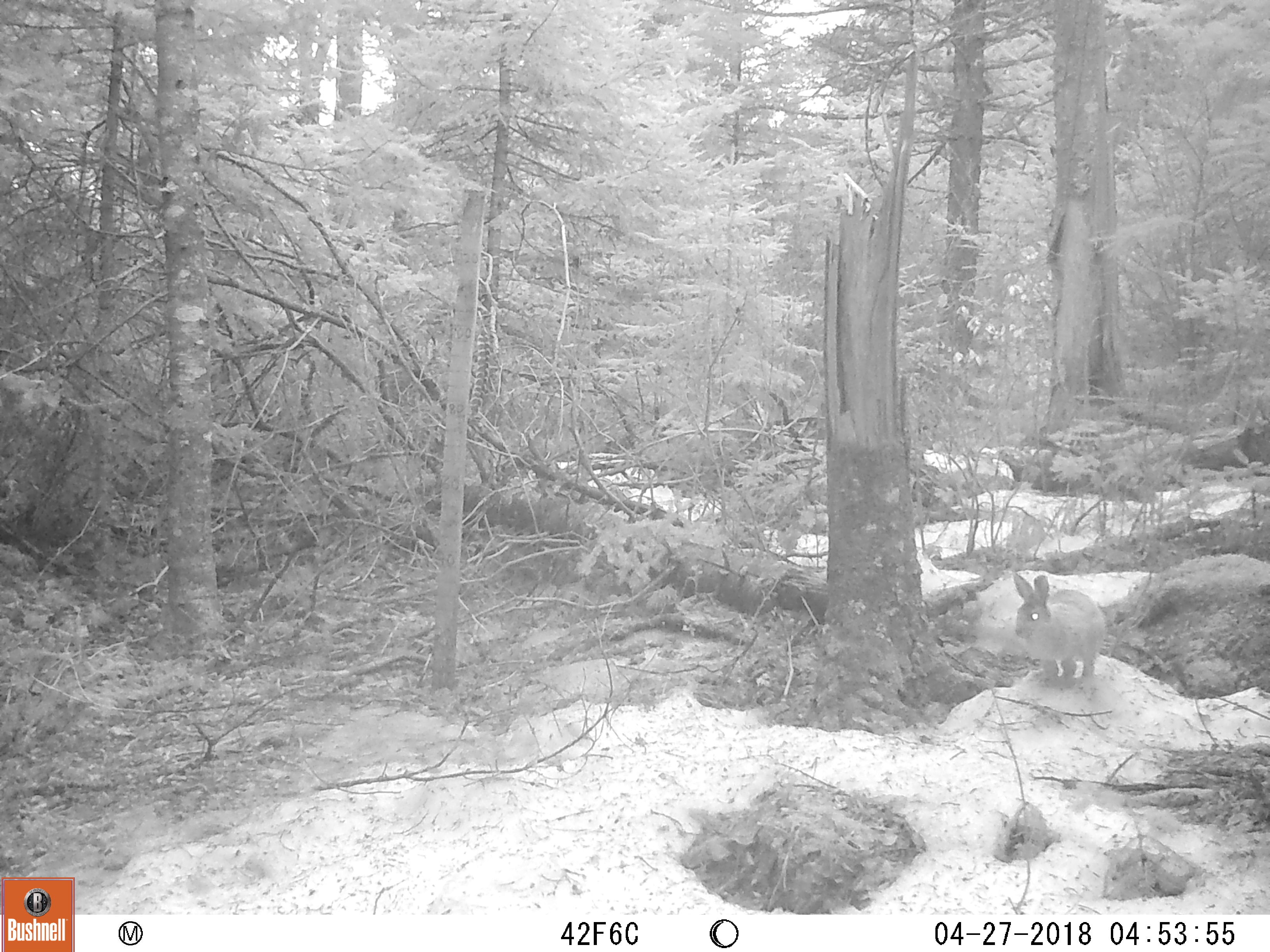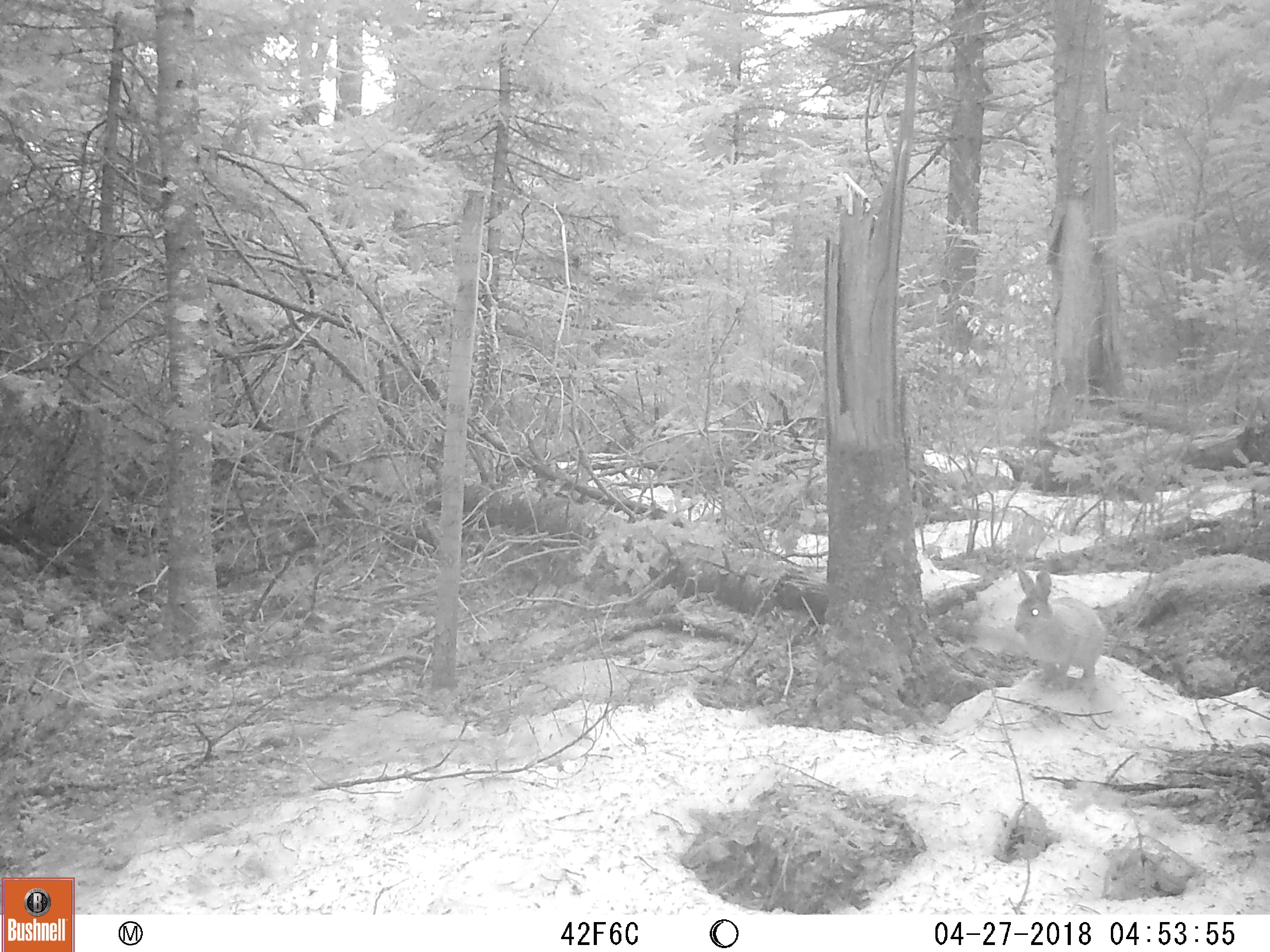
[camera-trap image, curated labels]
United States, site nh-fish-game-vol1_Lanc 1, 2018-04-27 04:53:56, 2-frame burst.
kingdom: Animalia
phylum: Chordata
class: Mammalia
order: Lagomorpha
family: Leporidae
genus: Lepus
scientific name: Lepus americanus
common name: snowshoe hare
Snowshoe hare (Lepus americanus).